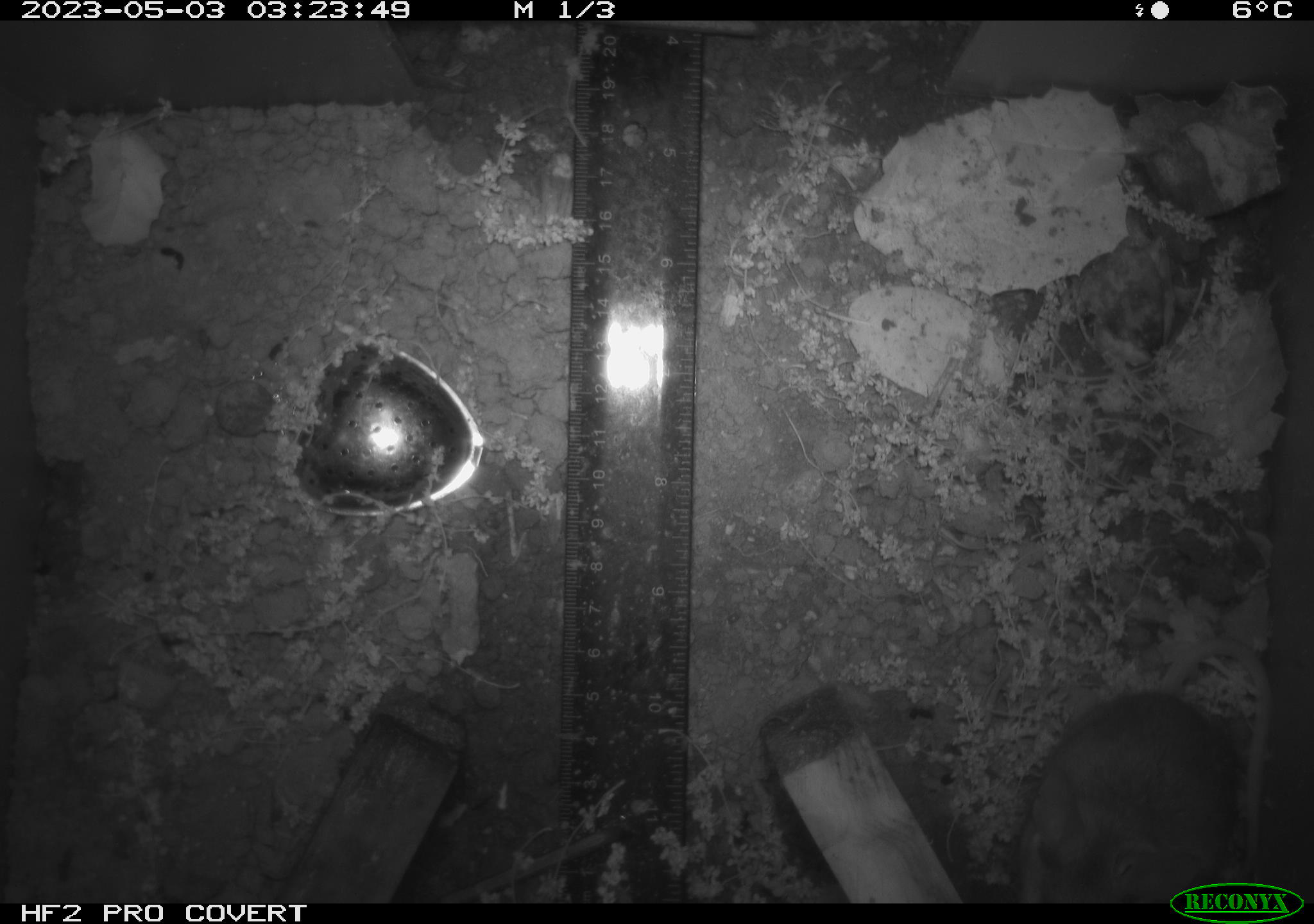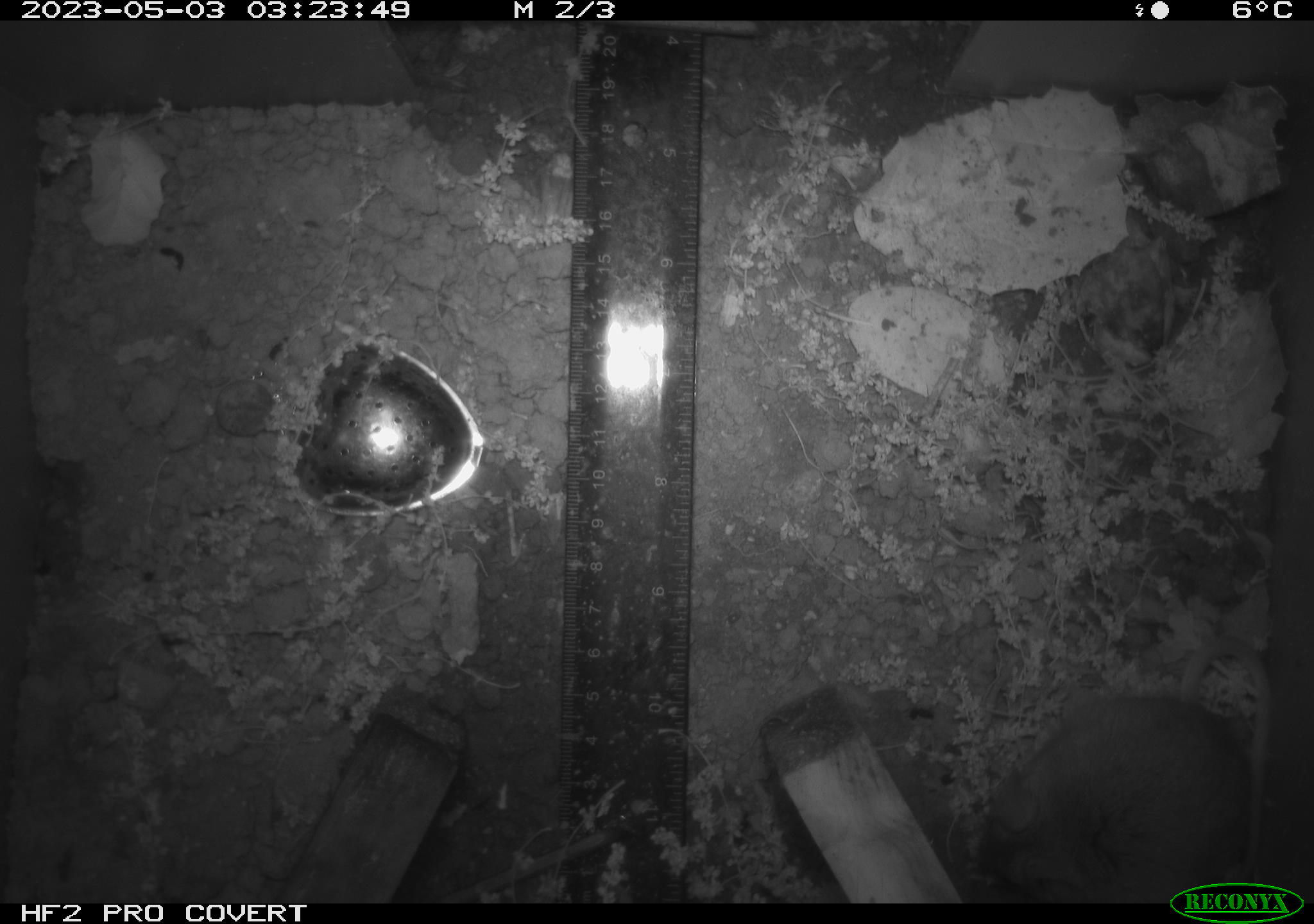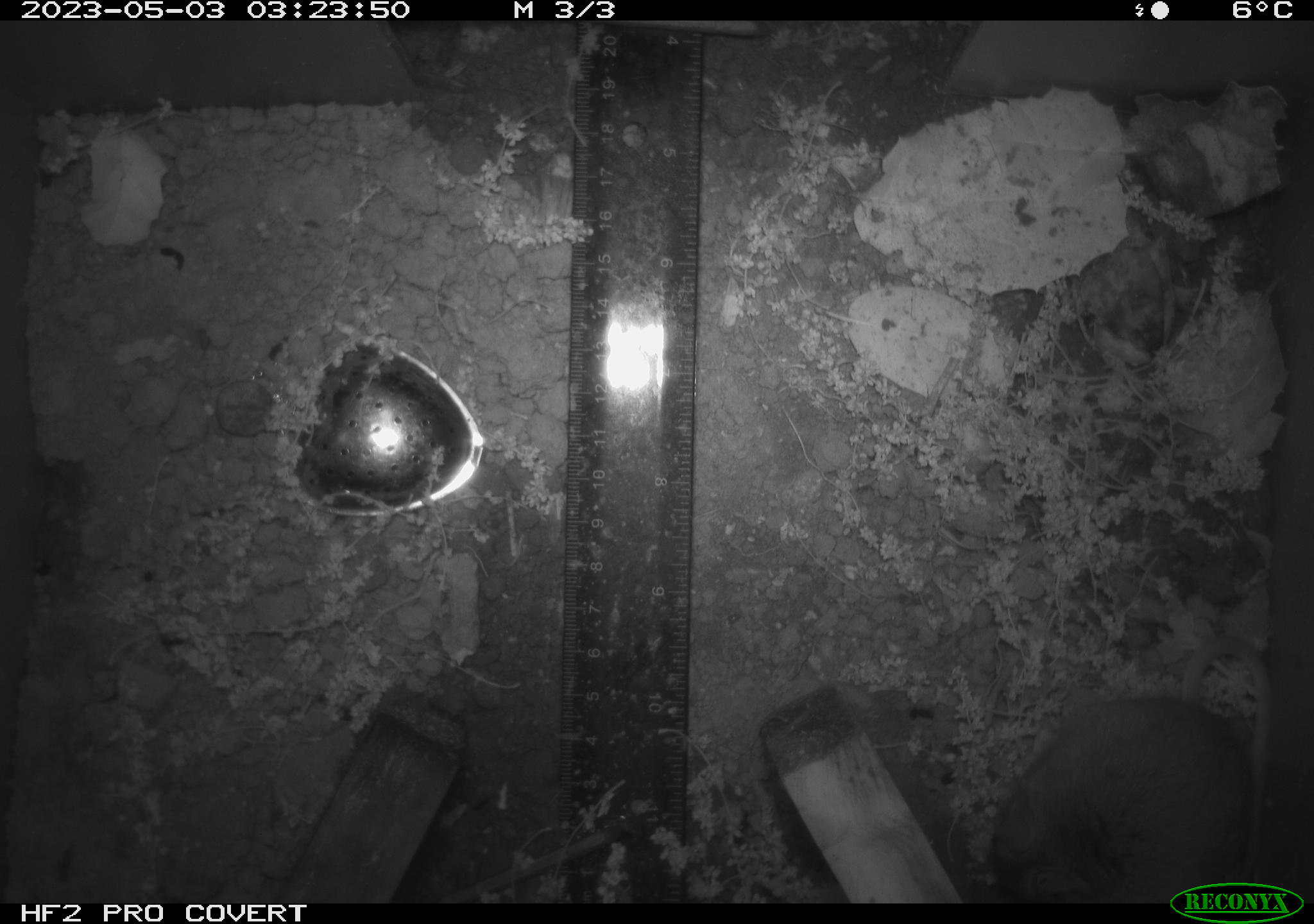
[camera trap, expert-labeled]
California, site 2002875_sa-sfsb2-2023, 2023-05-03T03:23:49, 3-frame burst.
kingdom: Animalia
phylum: Chordata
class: Mammalia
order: Rodentia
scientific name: Rodentia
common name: mouse species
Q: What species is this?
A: Mouse species (Rodentia).